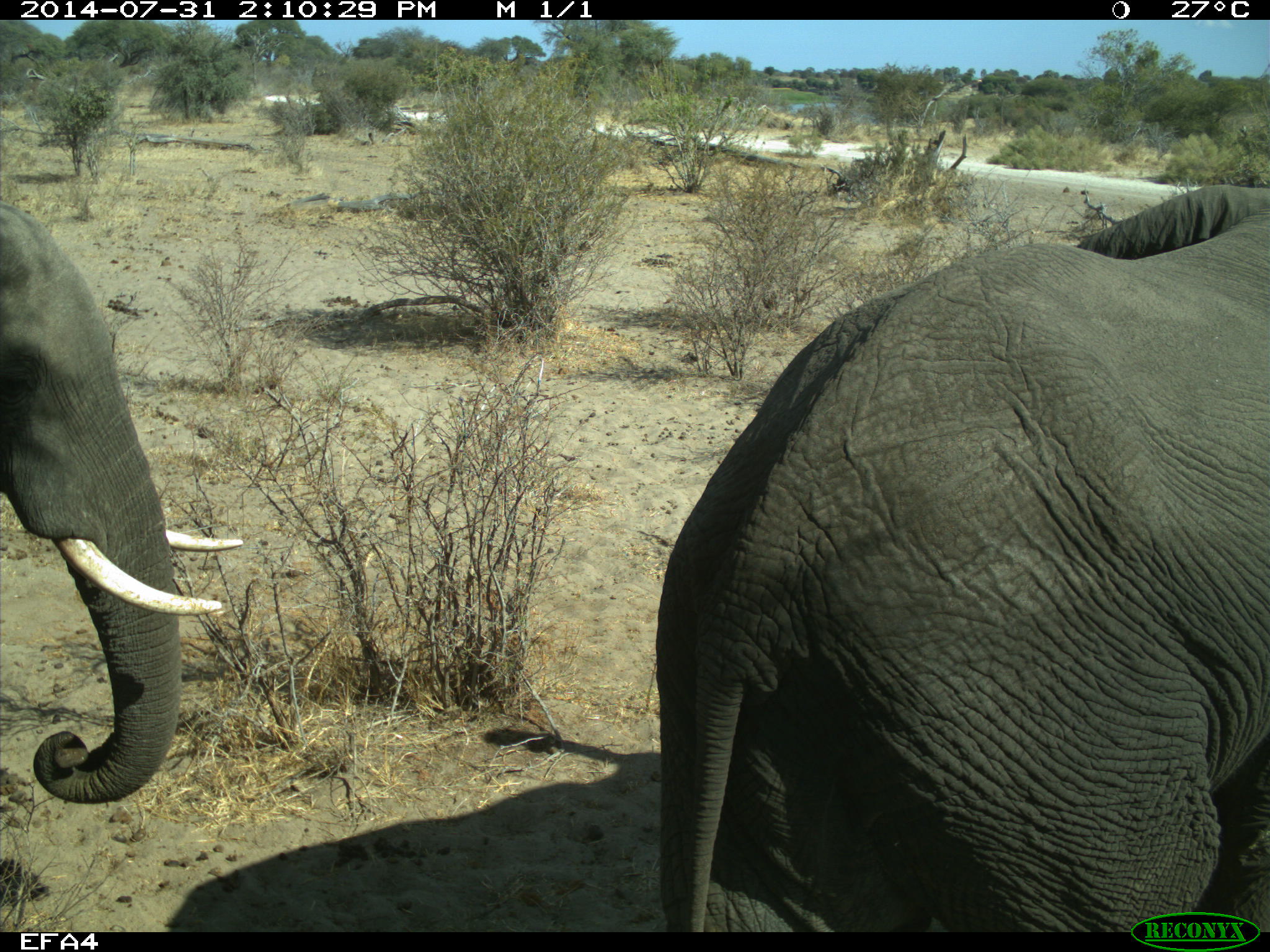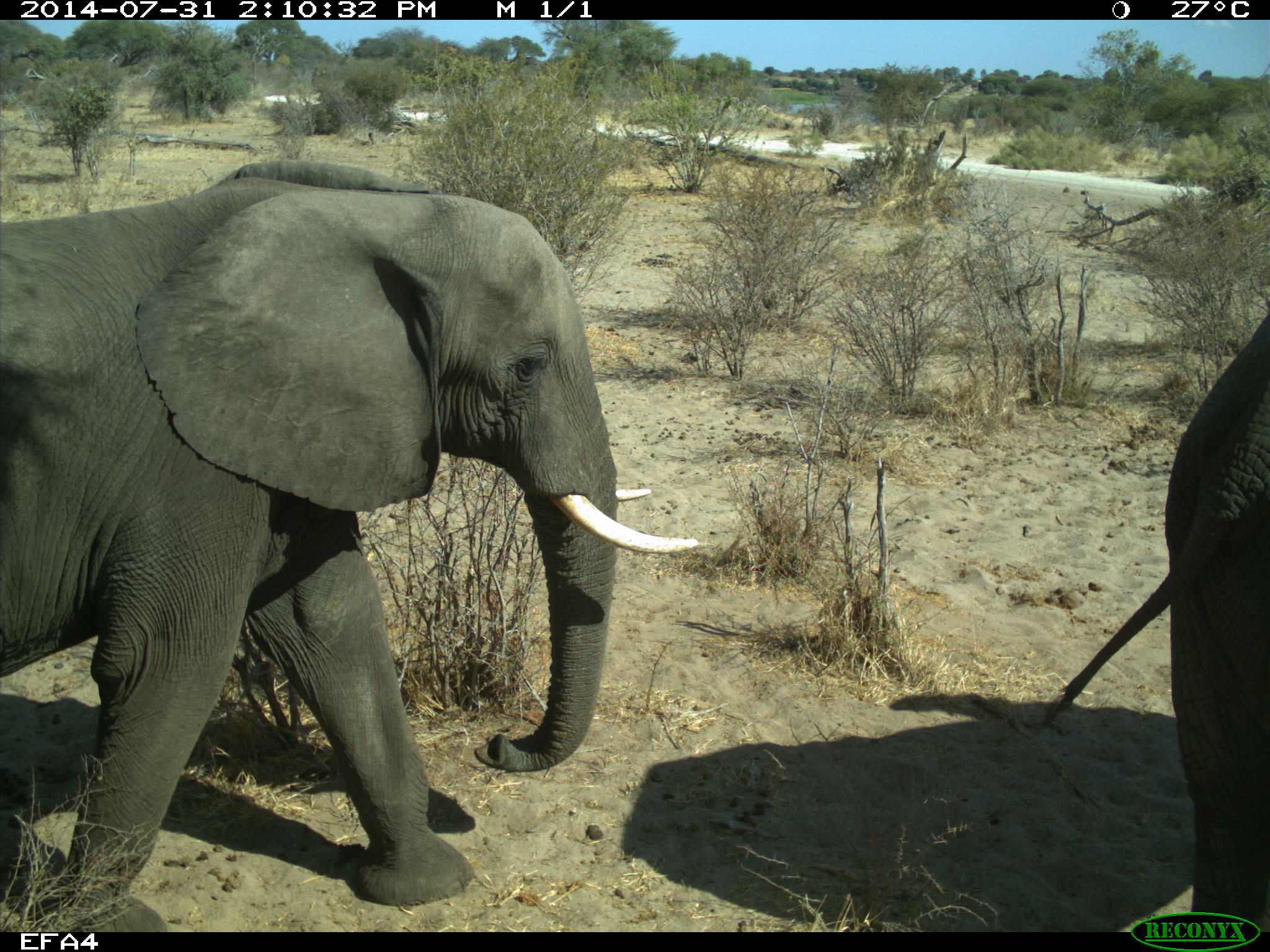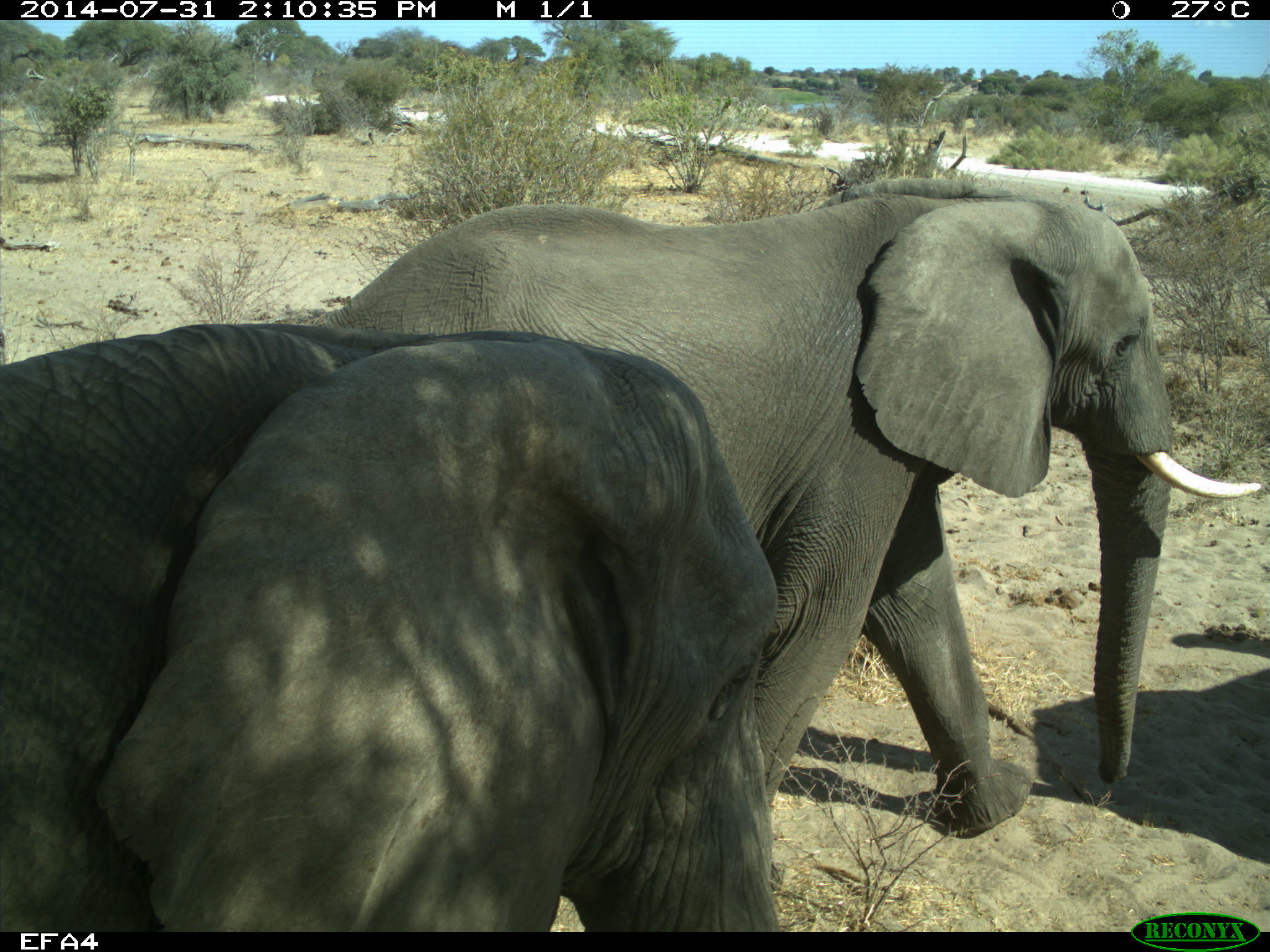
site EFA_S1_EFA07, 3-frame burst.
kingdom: Animalia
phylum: Chordata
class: Mammalia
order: Proboscidea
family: Elephantidae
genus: Loxodonta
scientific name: Loxodonta africana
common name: african bush elephant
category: elephant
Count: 3.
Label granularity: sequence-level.